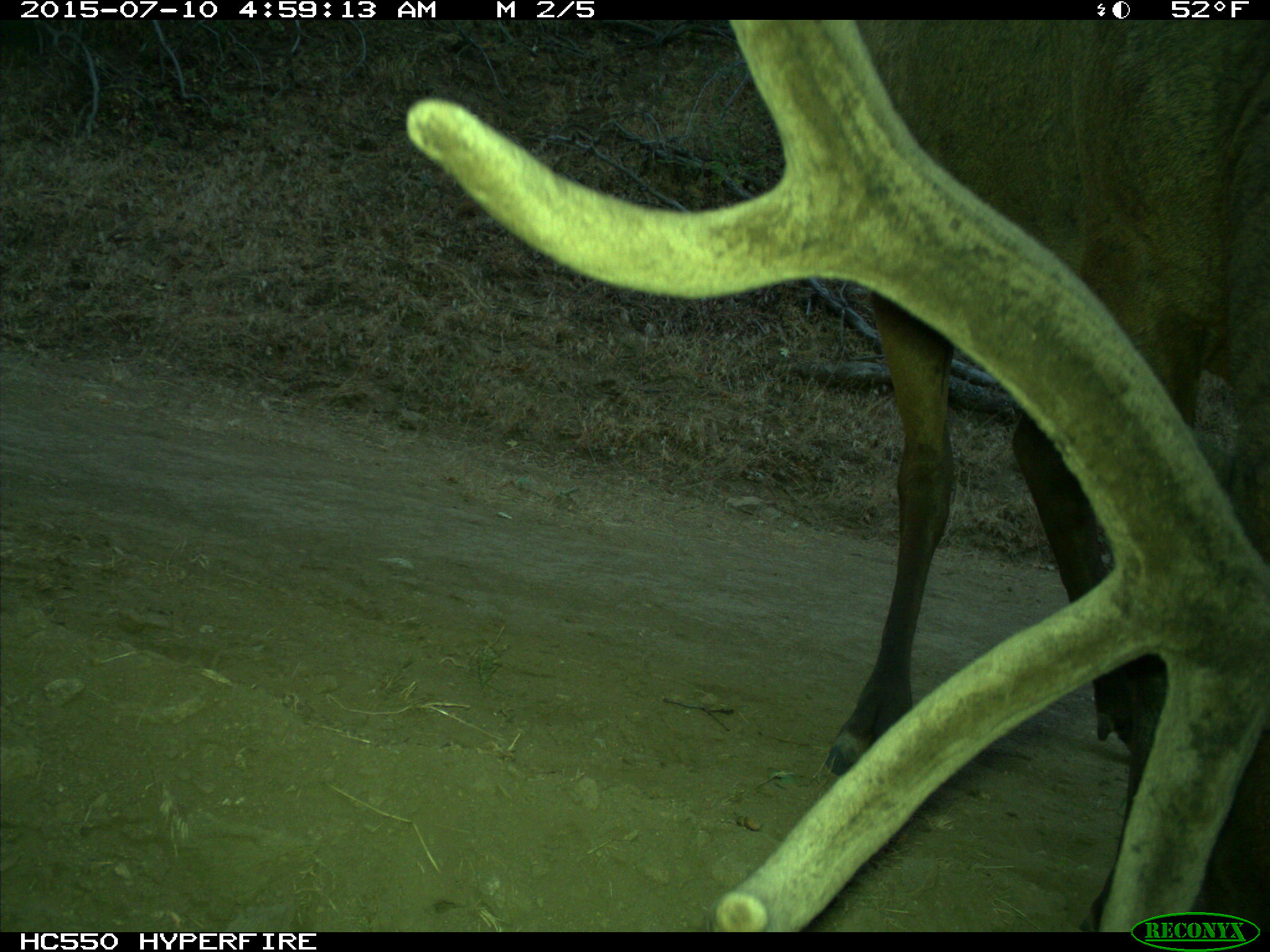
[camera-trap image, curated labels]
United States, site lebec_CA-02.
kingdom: Animalia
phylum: Chordata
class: Mammalia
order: Artiodactyla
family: Cervidae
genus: Cervus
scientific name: Cervus canadensis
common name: elk